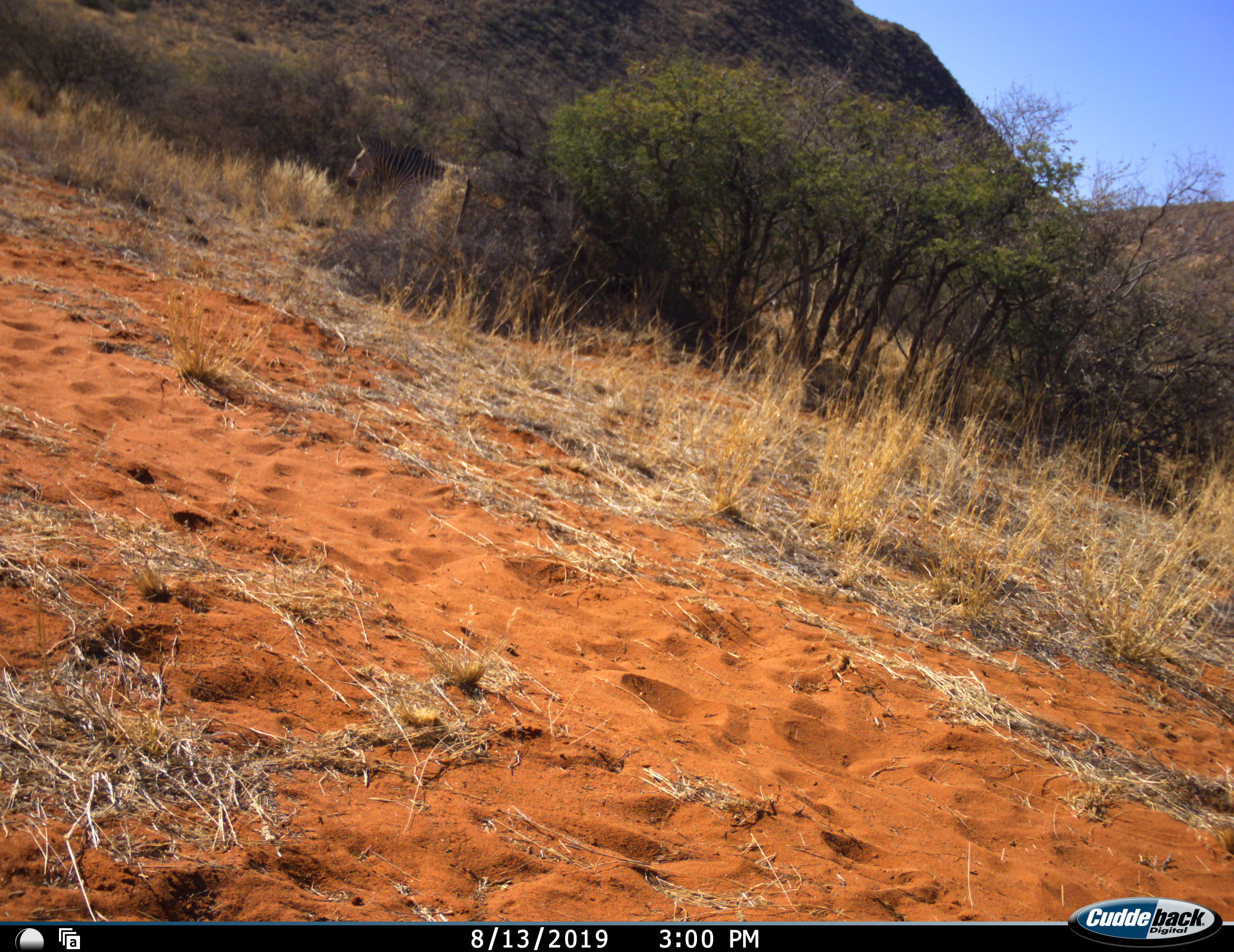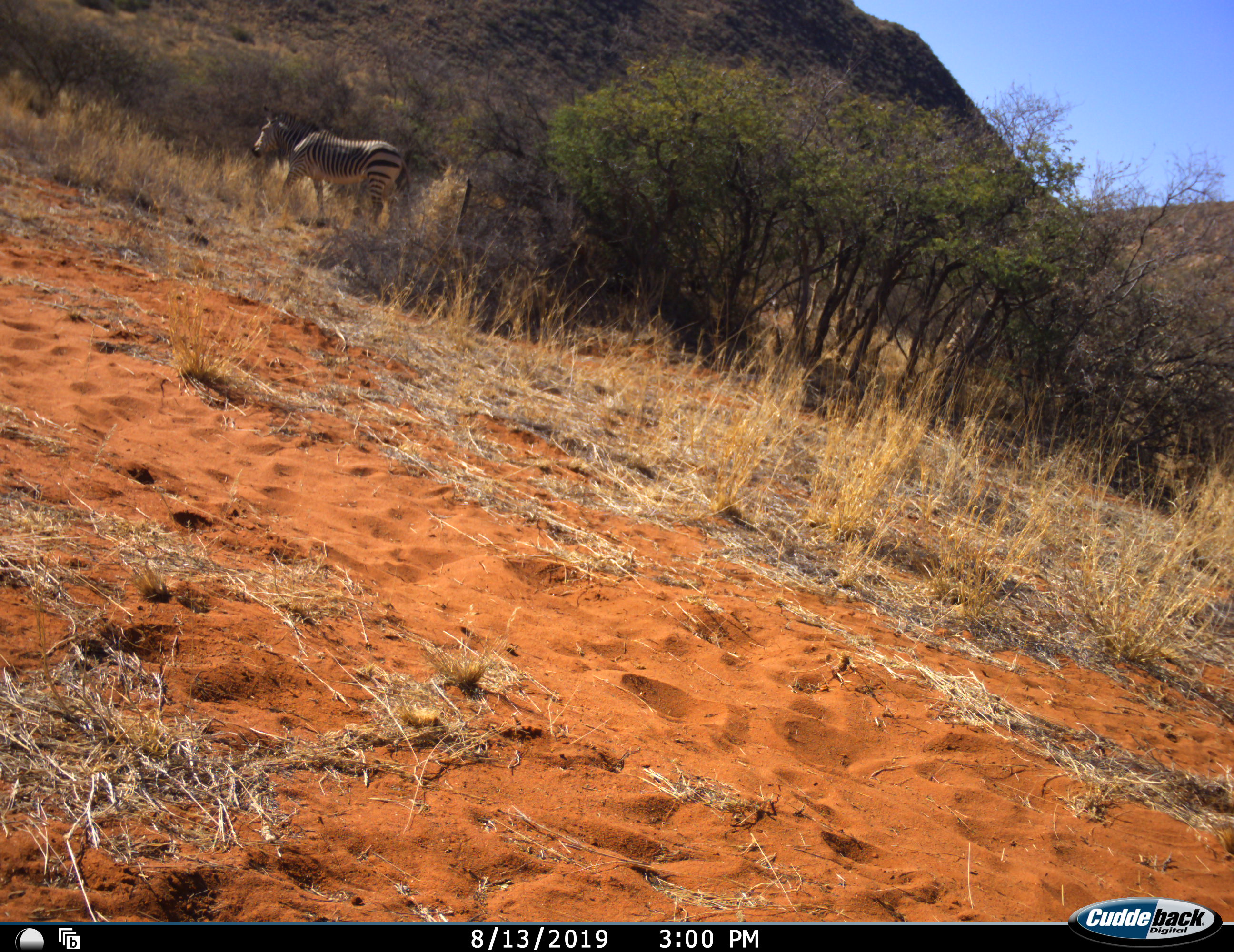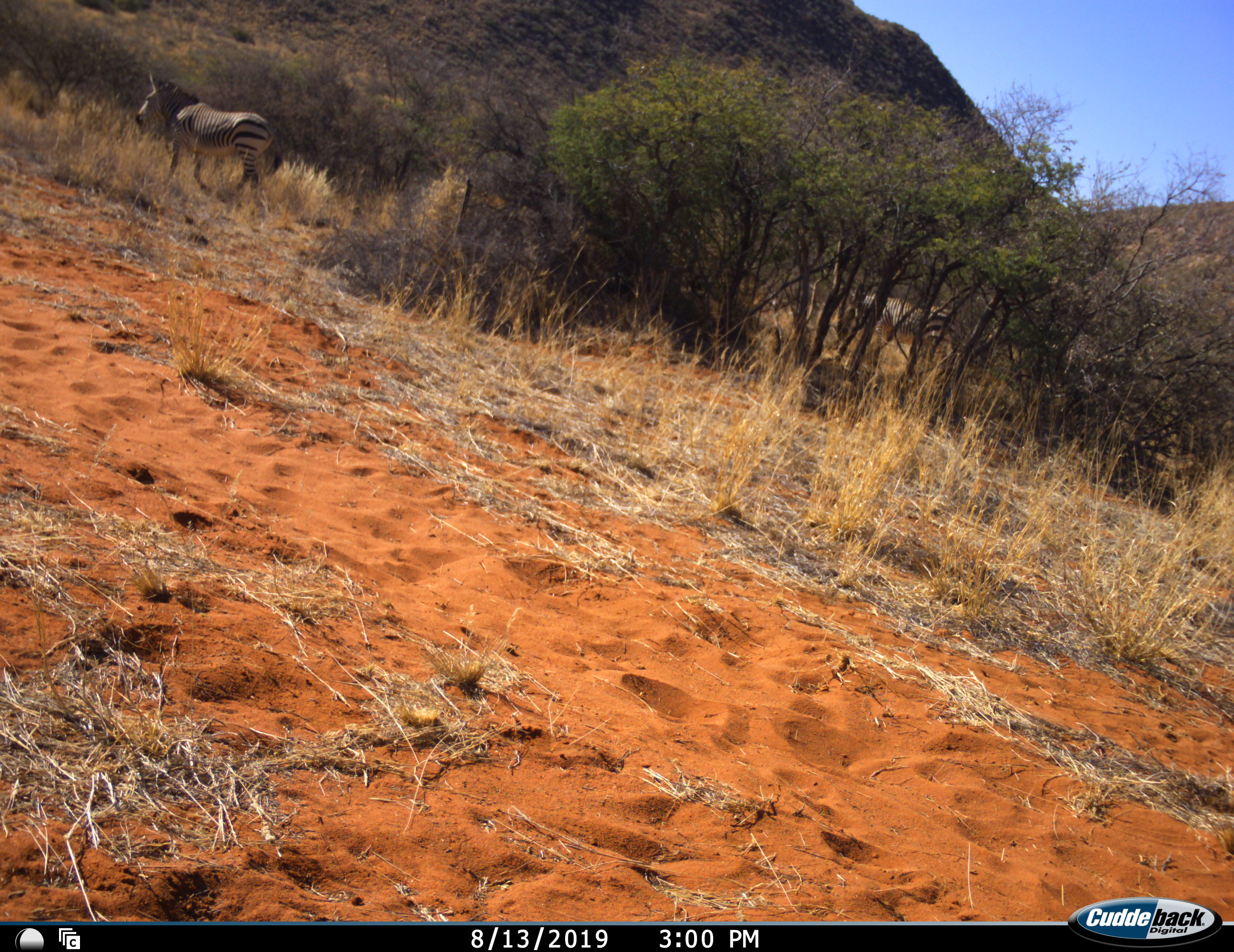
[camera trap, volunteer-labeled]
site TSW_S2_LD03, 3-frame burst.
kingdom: Animalia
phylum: Chordata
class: Mammalia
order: Perissodactyla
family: Equidae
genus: Equus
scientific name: Equus zebra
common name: mountain zebra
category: zebramountain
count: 2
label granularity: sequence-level